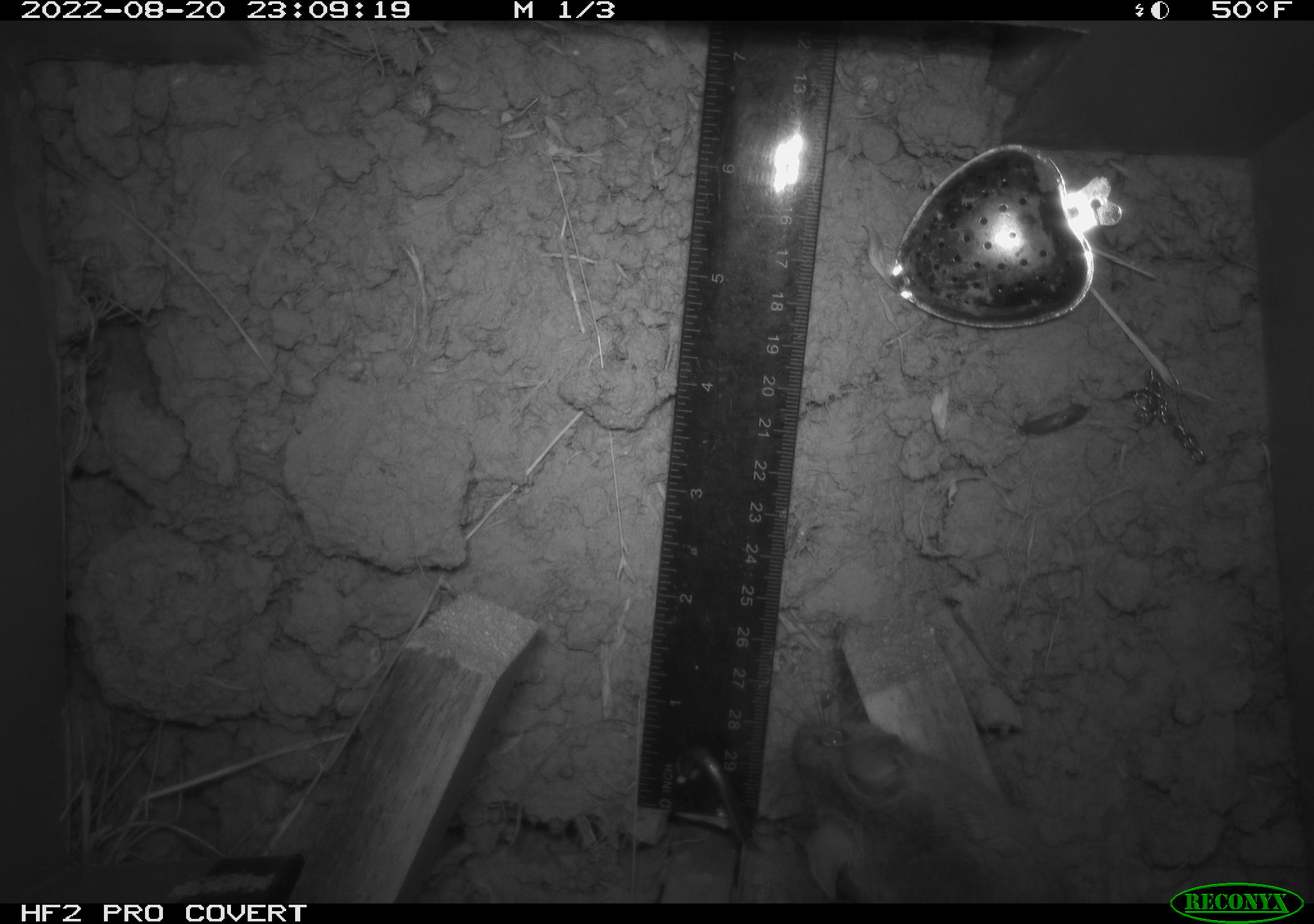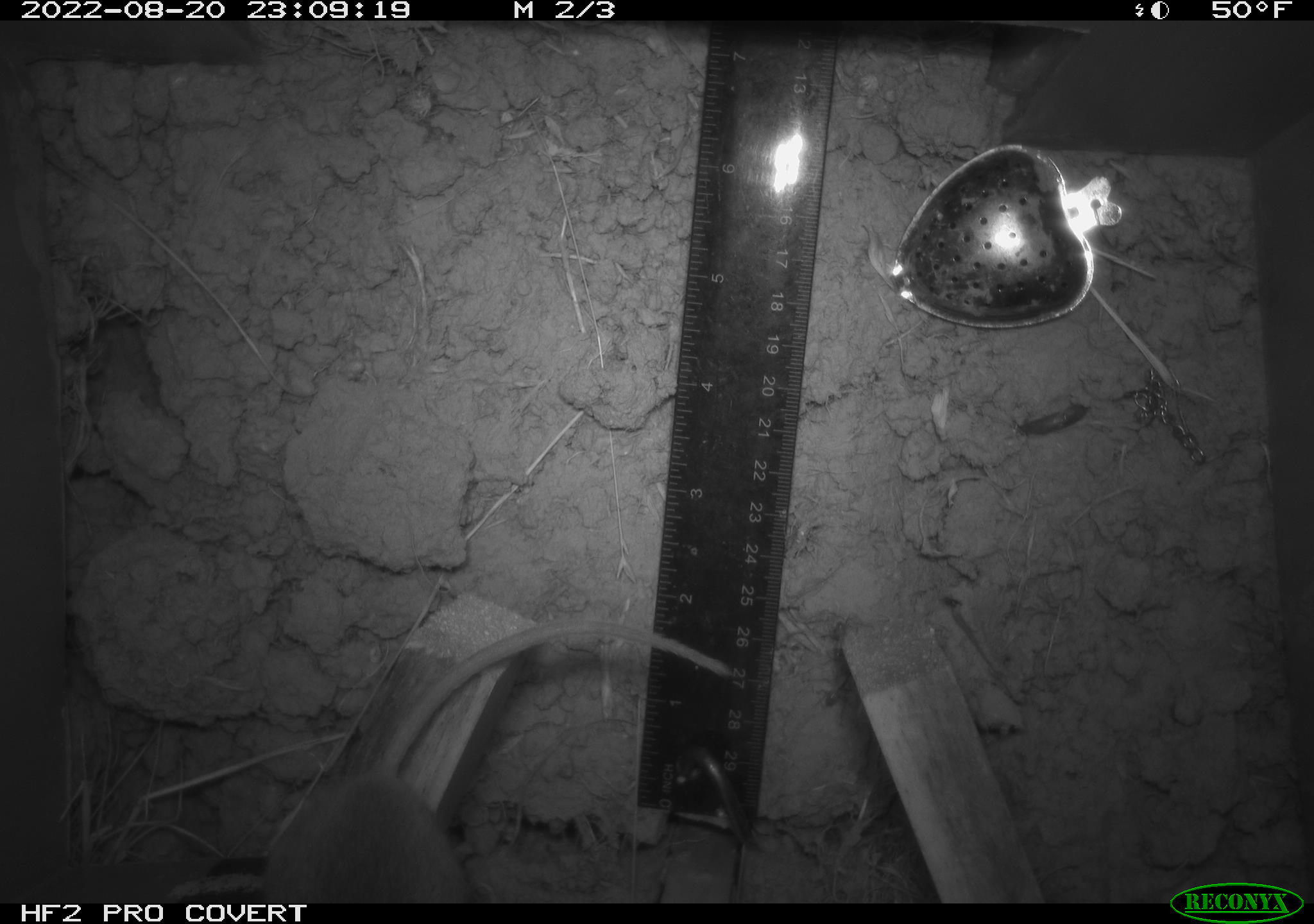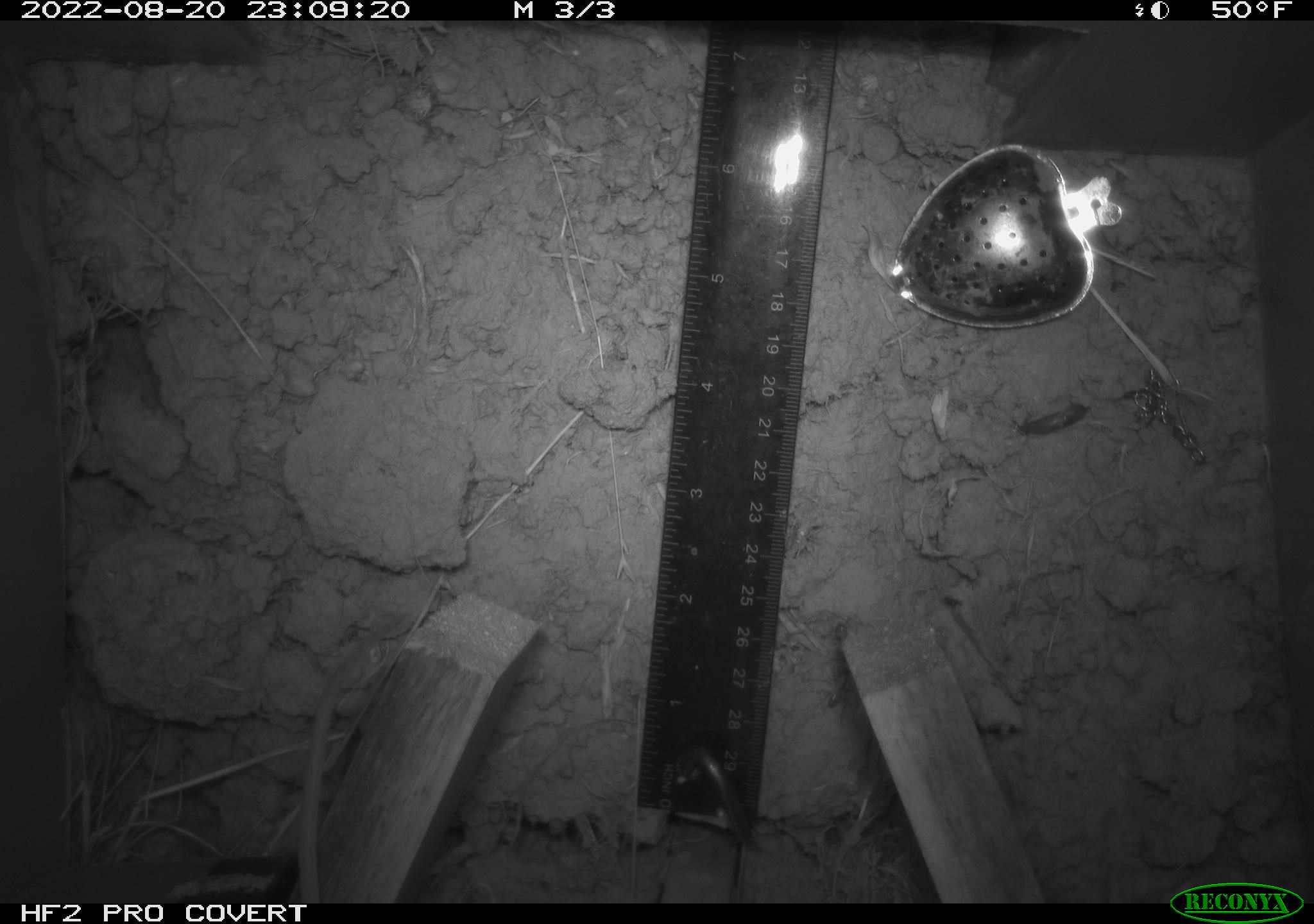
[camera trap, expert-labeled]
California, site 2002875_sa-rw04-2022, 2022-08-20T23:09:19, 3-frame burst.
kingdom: Animalia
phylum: Chordata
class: Mammalia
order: Rodentia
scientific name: Rodentia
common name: mouse species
Mouse species (Rodentia).